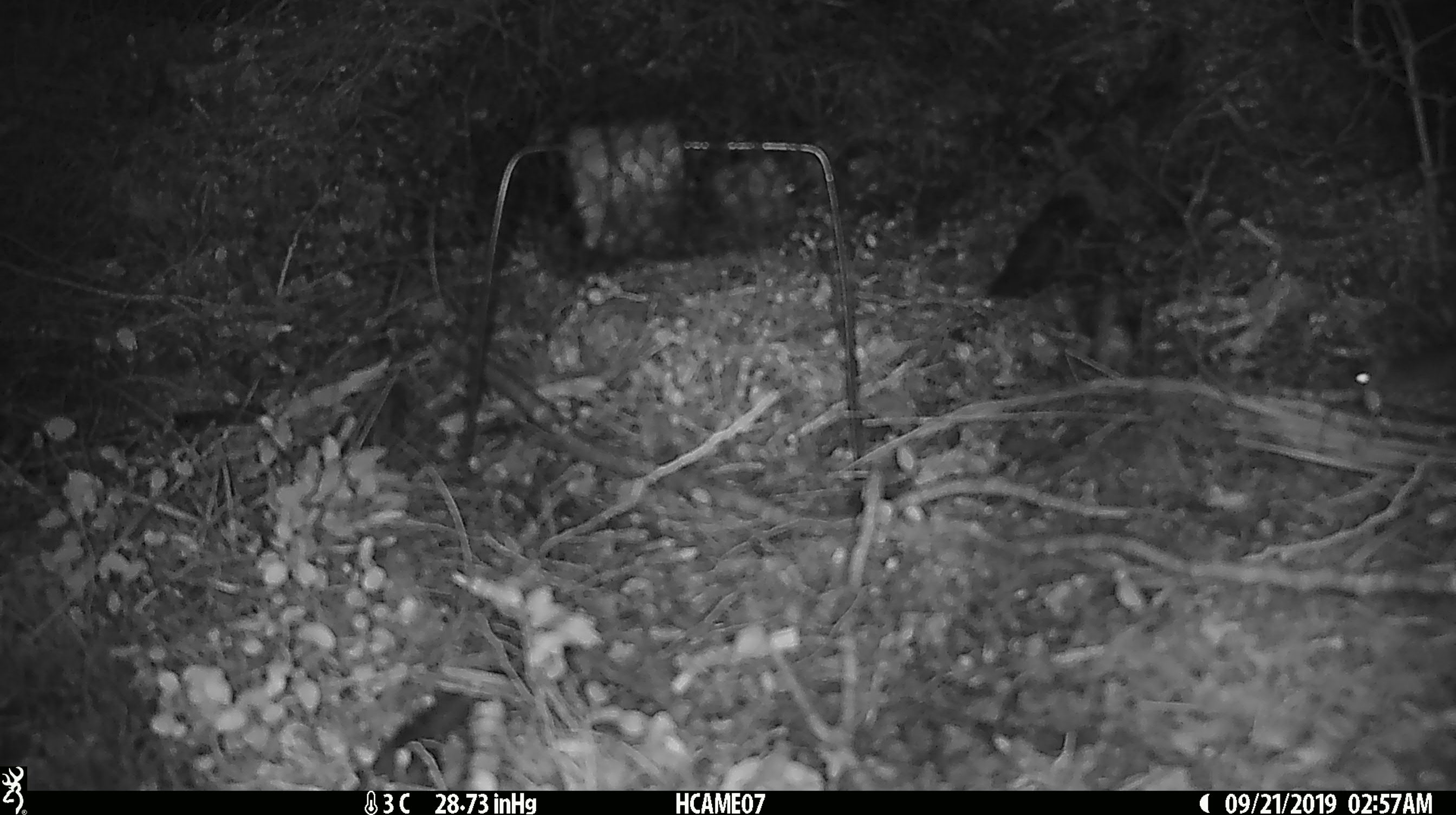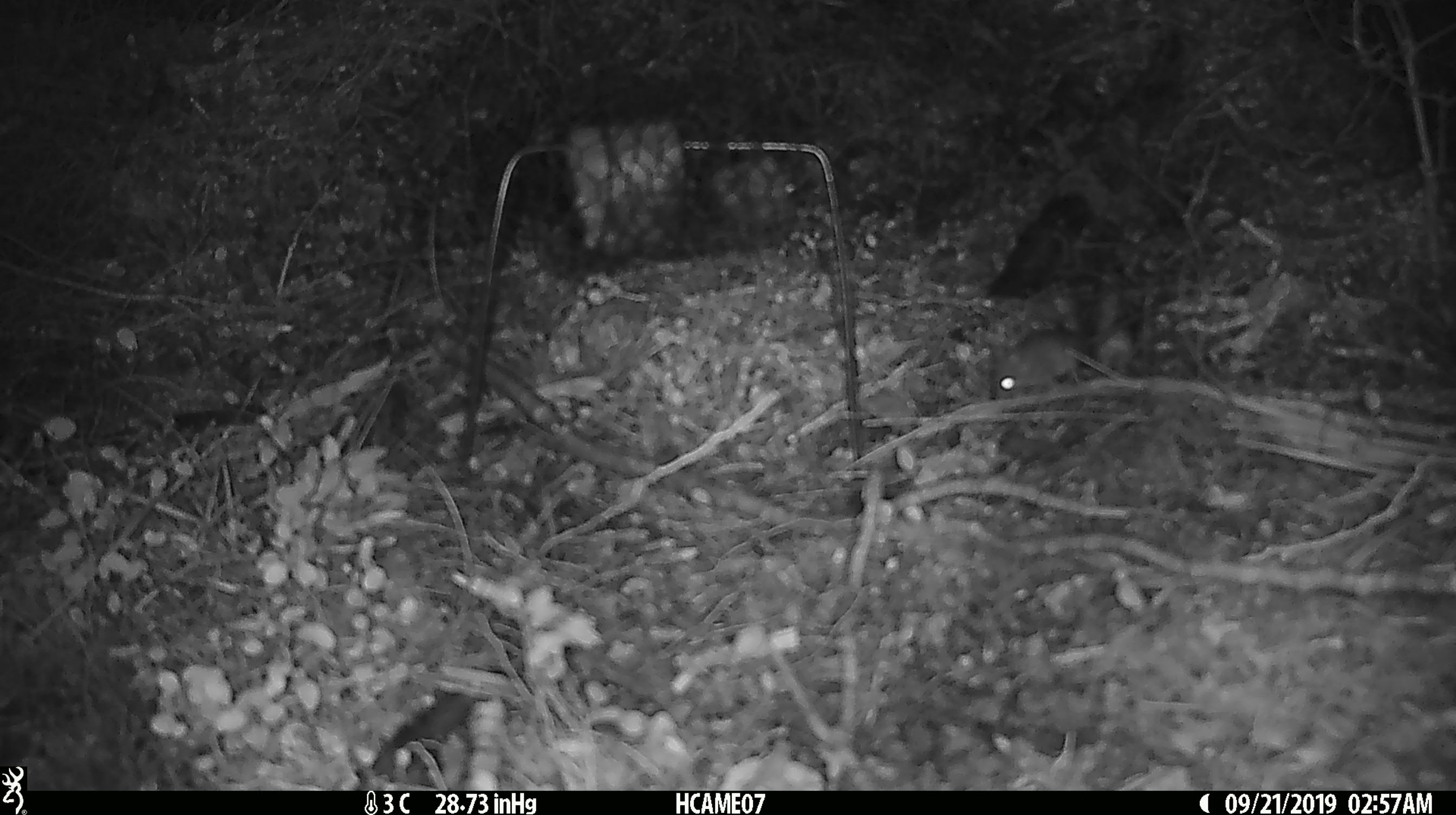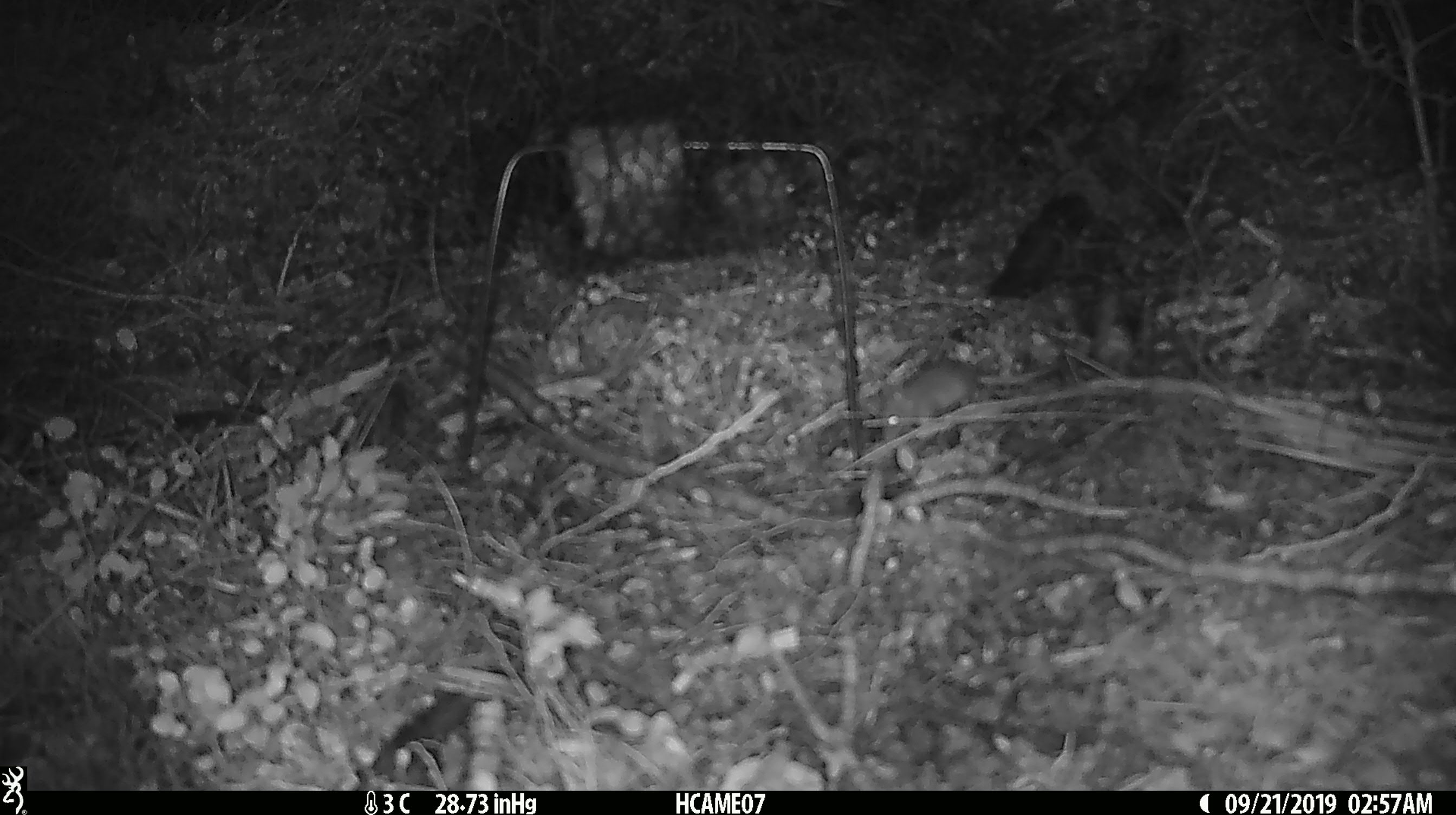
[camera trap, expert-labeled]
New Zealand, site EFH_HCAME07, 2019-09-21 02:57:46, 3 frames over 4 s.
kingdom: Animalia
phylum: Chordata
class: Mammalia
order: Rodentia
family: Muridae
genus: Mus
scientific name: Mus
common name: mouse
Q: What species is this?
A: Mouse (Mus).